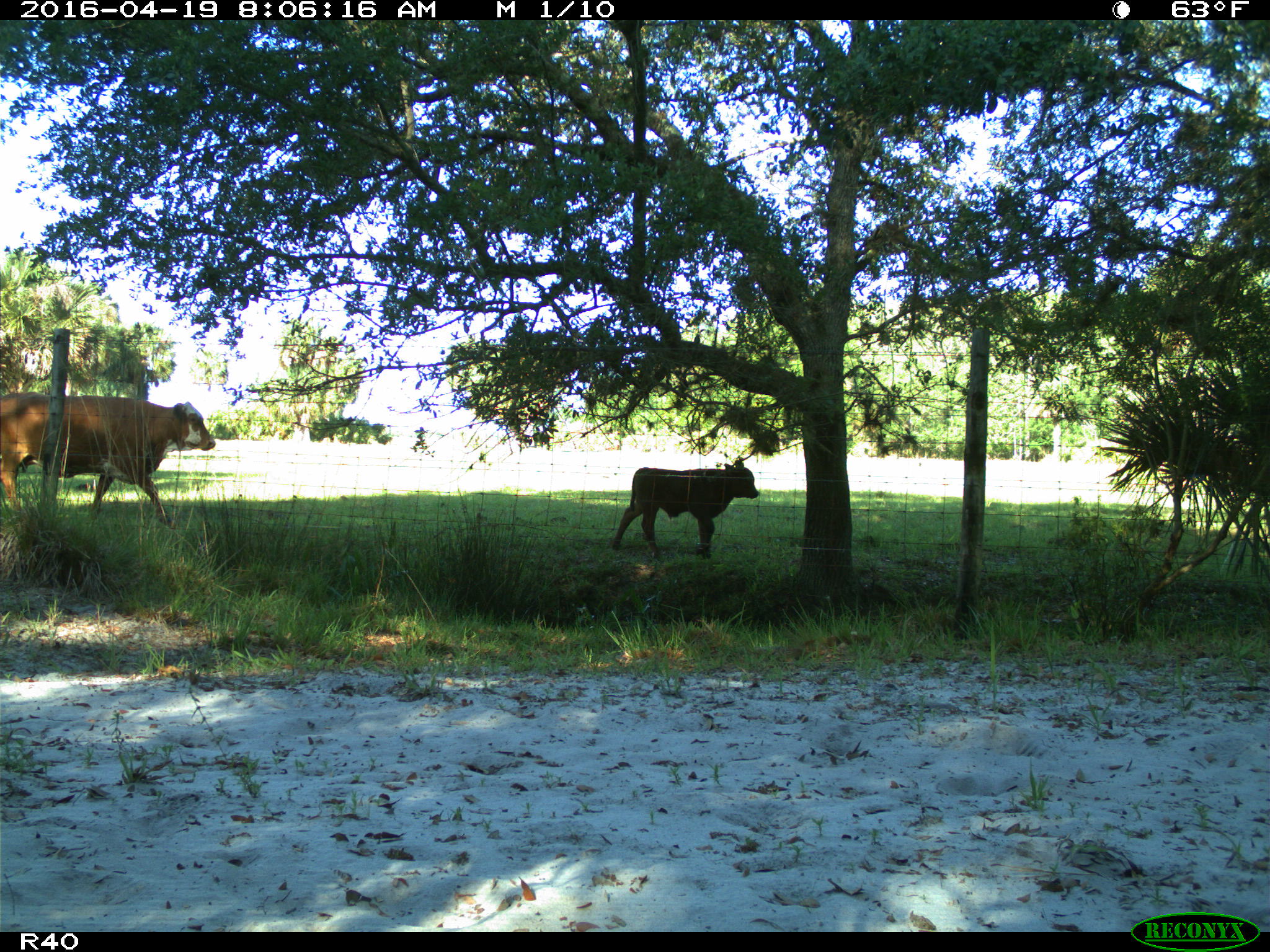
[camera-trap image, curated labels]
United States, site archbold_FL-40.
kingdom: Animalia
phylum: Chordata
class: Mammalia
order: Artiodactyla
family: Bovidae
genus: Bos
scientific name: Bos taurus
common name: domestic cow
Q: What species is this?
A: Bos taurus (domestic cow).